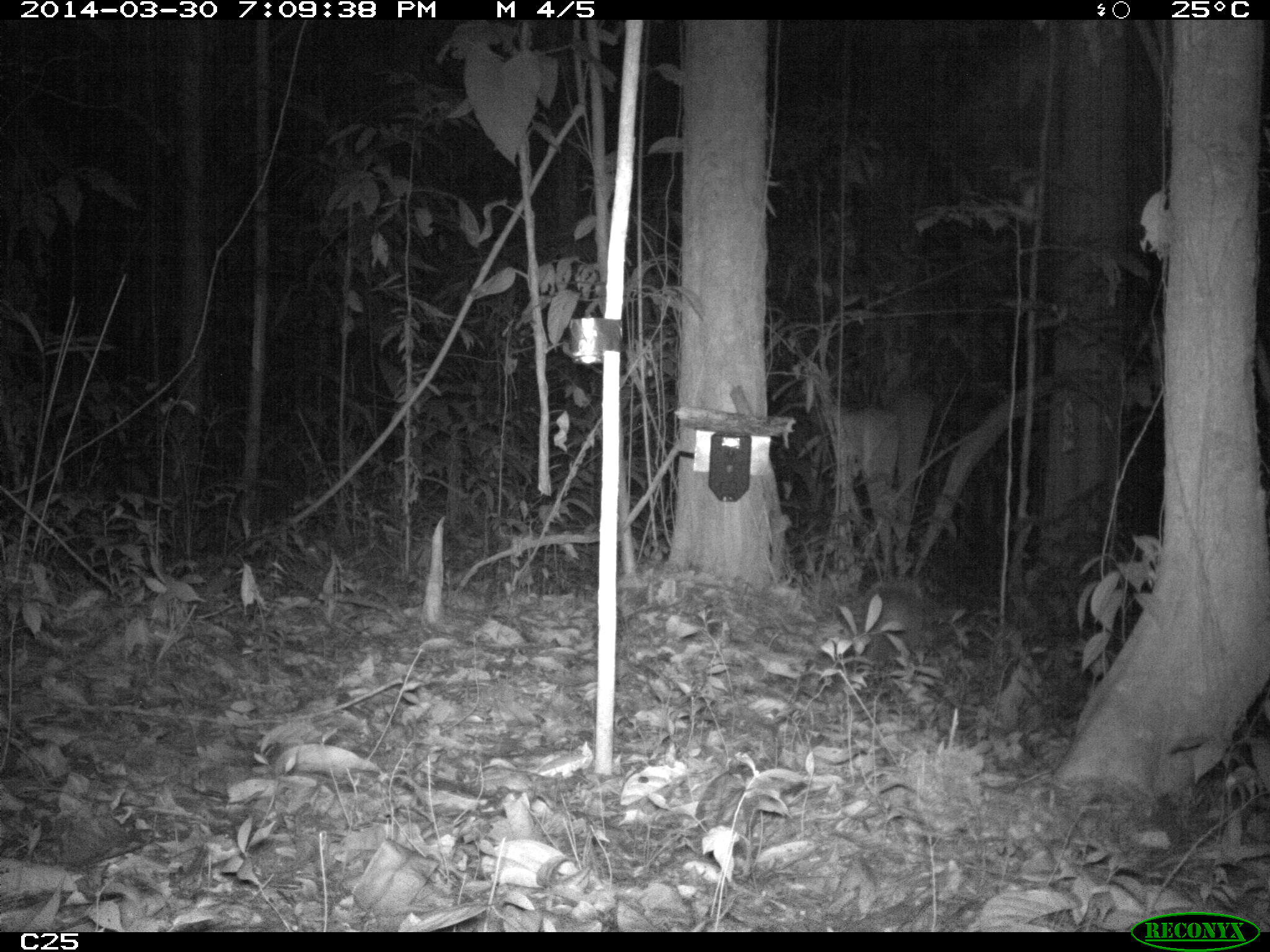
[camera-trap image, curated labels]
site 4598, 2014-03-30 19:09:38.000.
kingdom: Animalia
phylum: Chordata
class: Mammalia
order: Cingulata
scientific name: Cingulata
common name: armadillo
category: unknown armadillo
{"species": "unknown armadillo (armadillo) (Cingulata)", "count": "1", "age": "adult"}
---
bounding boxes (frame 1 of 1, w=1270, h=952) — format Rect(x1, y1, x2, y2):
unknown armadillo: Rect(805, 572, 938, 696)